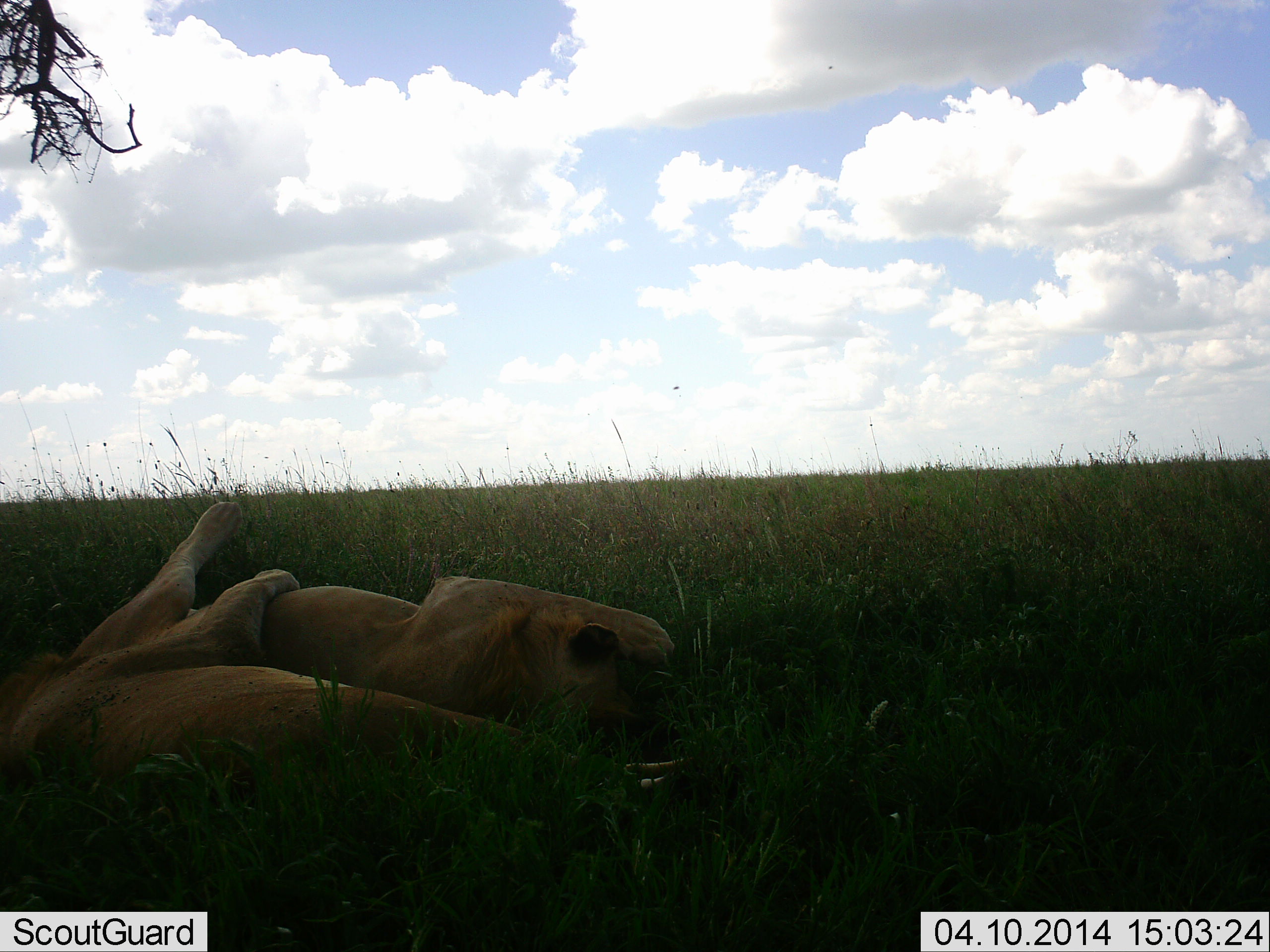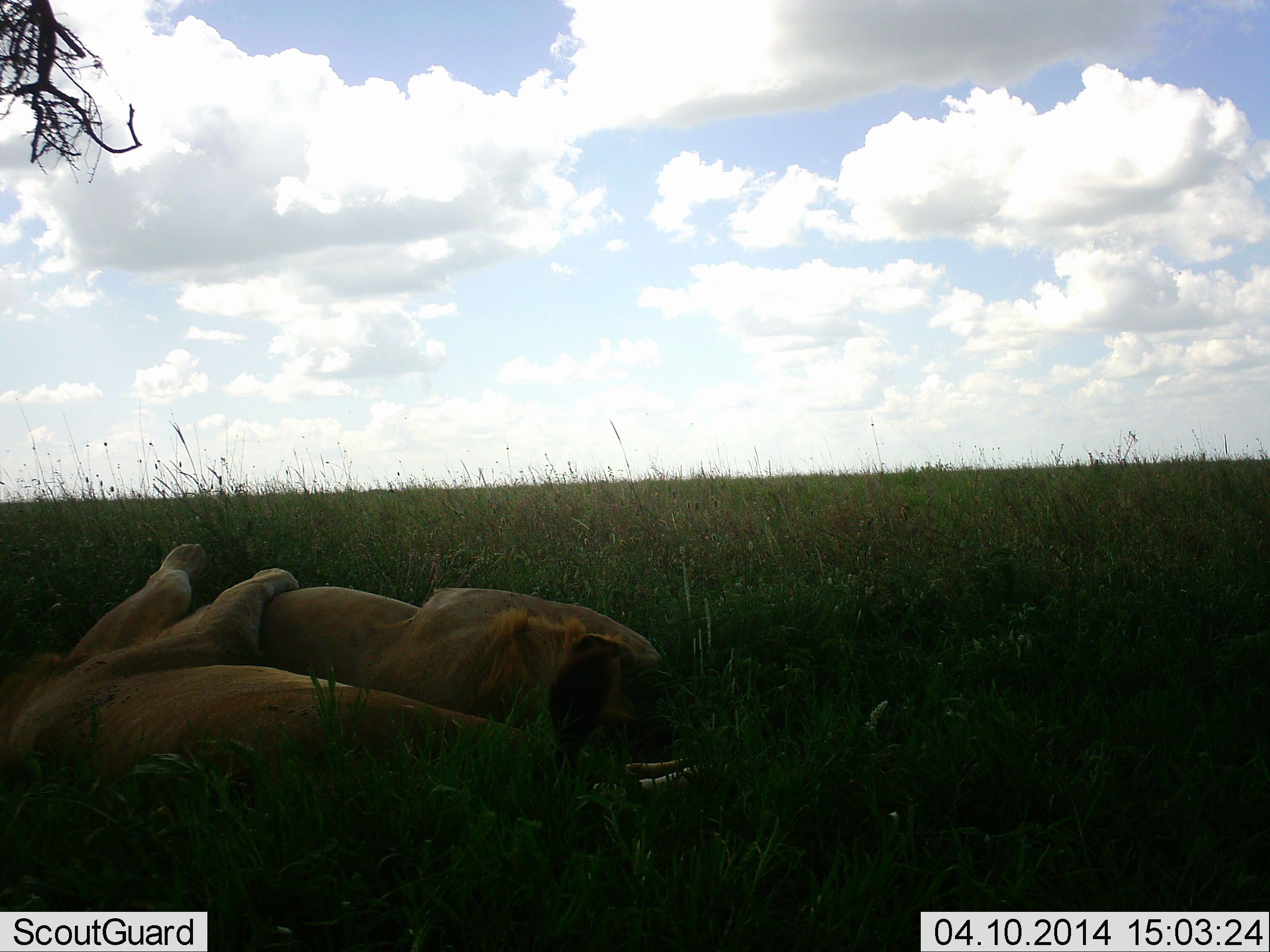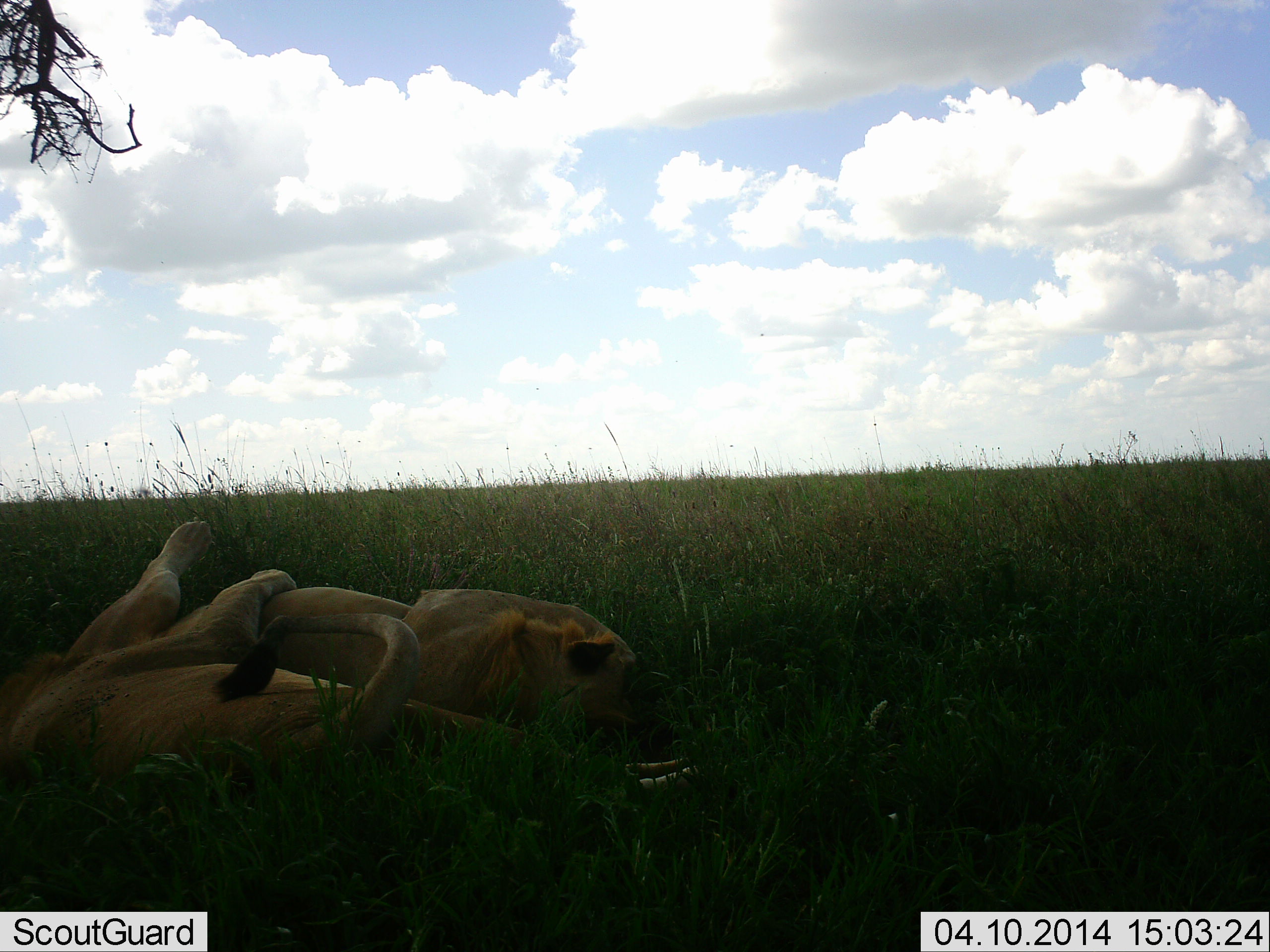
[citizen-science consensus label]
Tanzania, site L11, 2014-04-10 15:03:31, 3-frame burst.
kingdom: Animalia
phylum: Chordata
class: Mammalia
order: Carnivora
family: Felidae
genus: Panthera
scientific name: Panthera leo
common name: lion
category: lionmale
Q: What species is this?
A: Lionmale (lion) (Panthera leo).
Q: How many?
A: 2.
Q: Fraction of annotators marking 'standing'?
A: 0%.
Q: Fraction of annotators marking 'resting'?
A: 100%.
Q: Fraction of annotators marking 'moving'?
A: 0%.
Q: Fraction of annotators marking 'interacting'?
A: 43%.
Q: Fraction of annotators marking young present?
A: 7%.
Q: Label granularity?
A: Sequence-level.